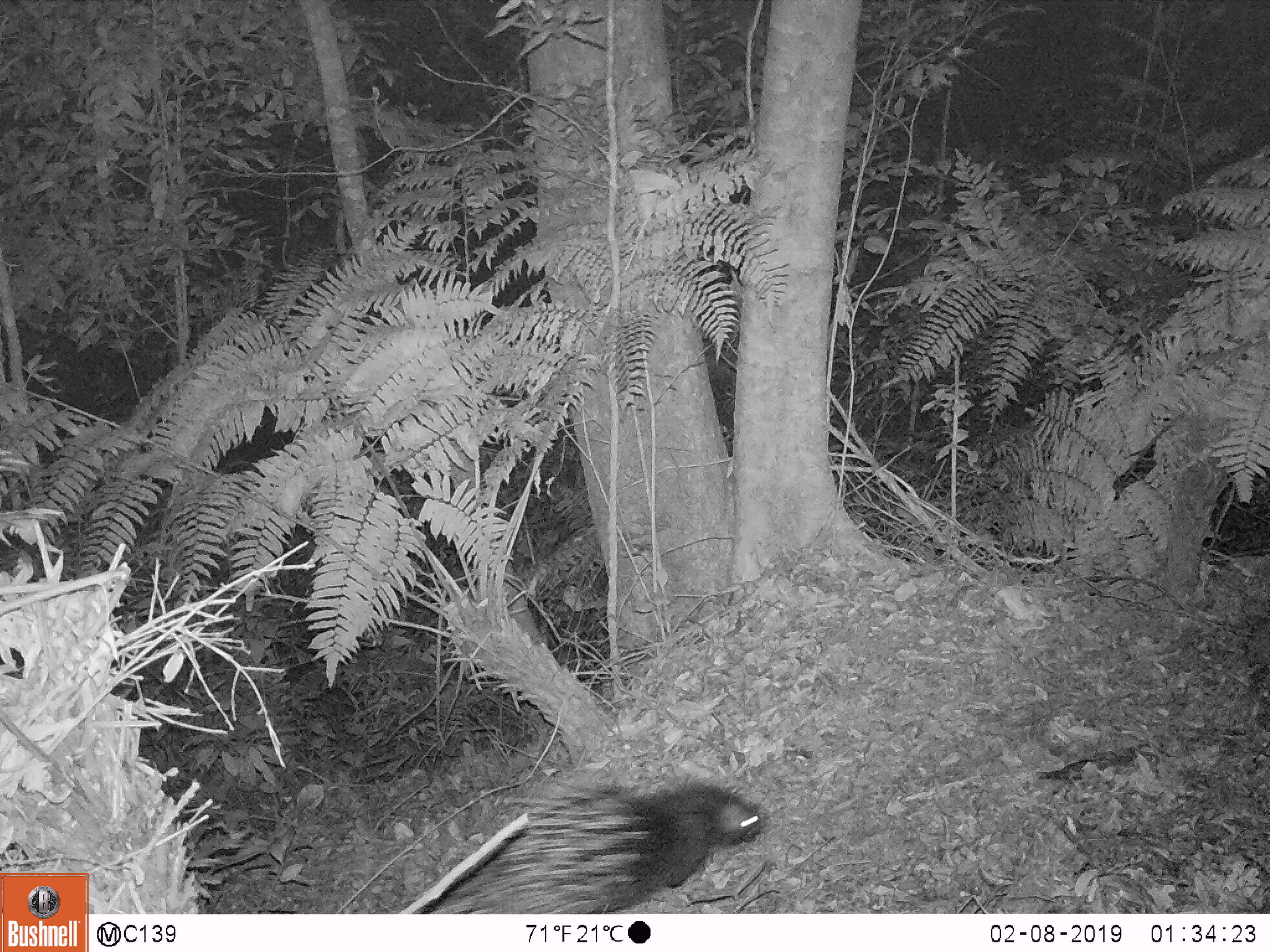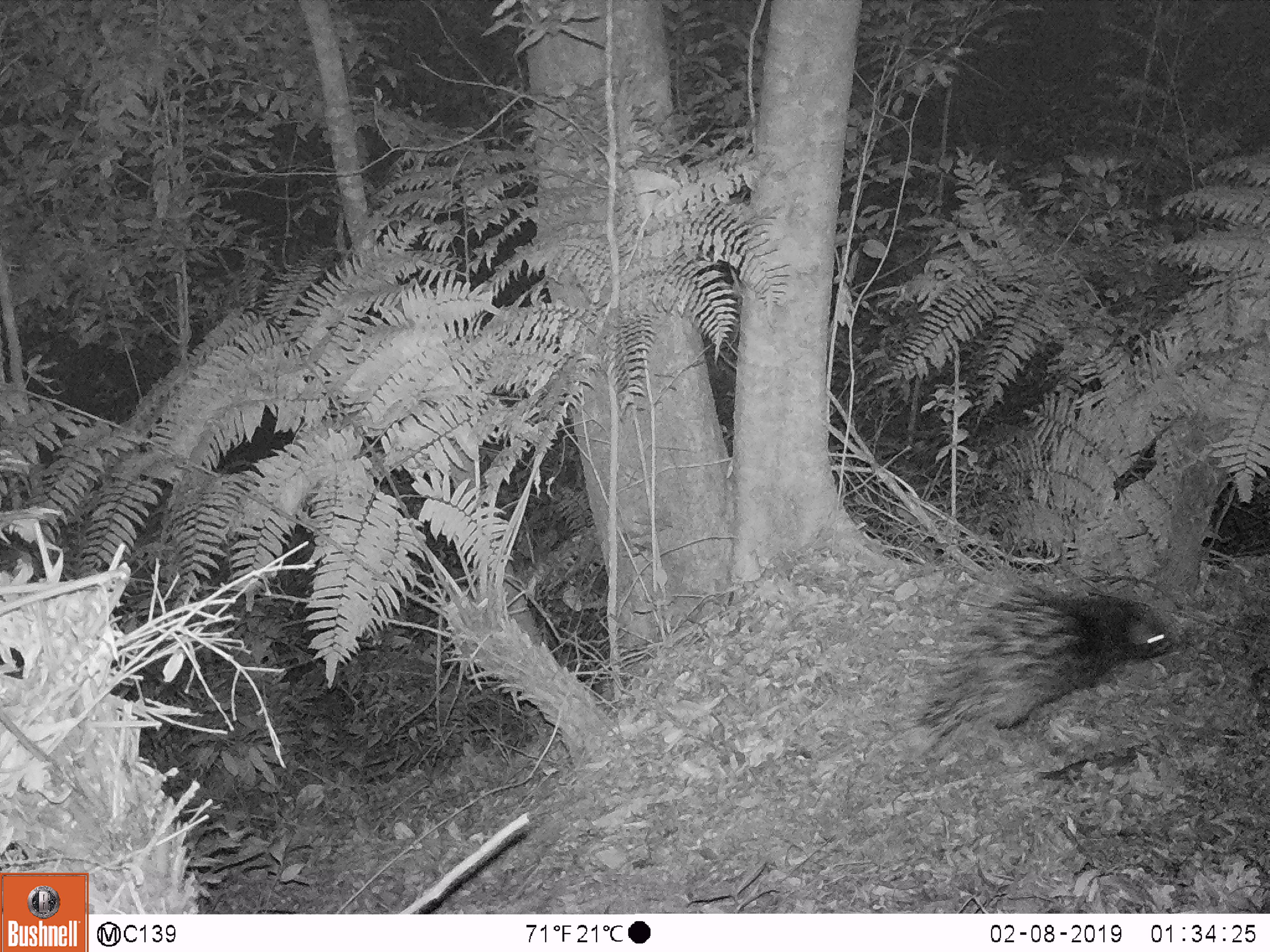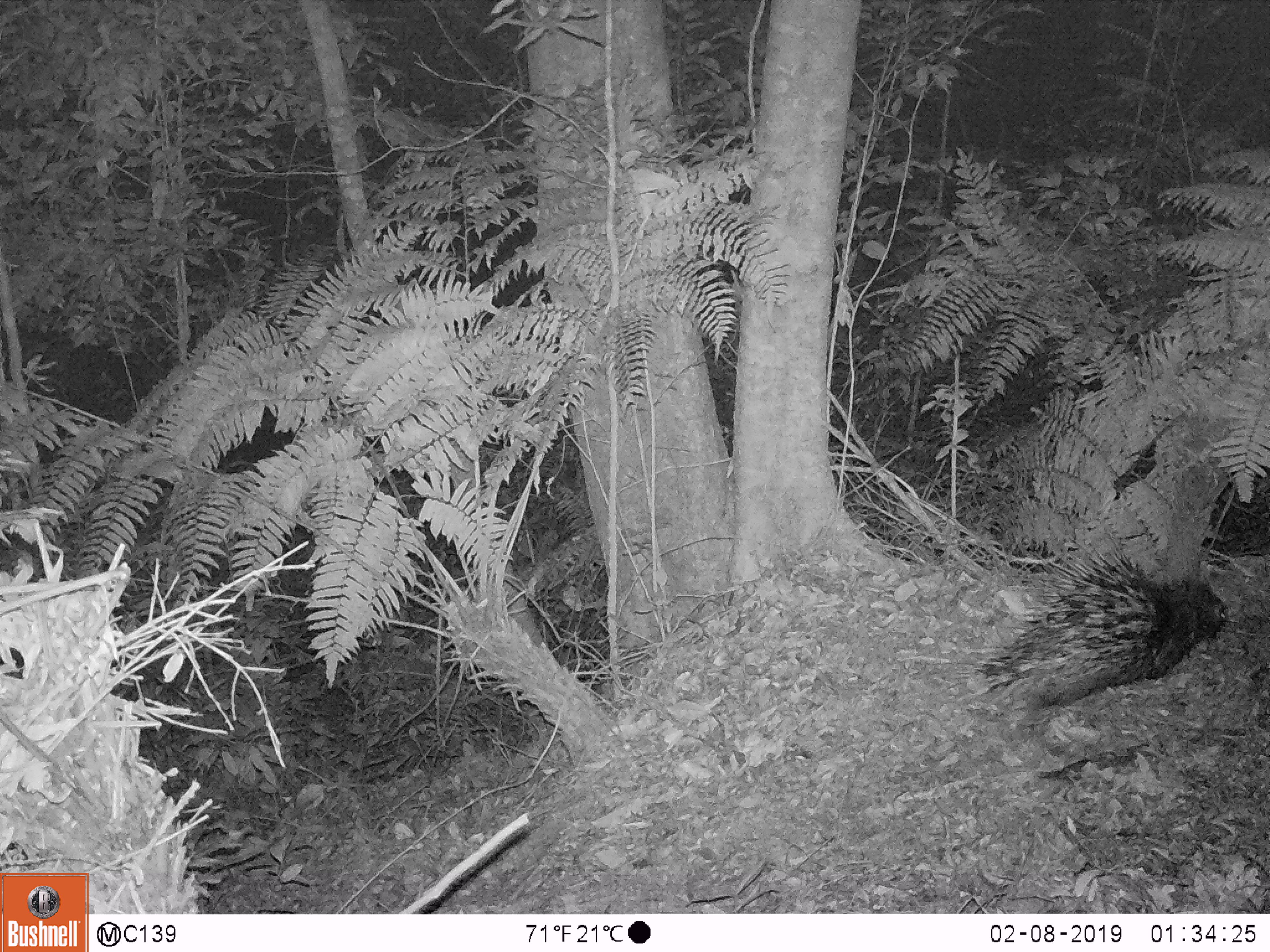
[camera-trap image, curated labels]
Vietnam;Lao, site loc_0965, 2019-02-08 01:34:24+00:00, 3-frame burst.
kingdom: Animalia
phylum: Chordata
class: Mammalia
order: Rodentia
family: Hystricidae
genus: Hystrix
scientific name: Hystrix brachyura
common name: malayan porcupine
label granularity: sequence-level